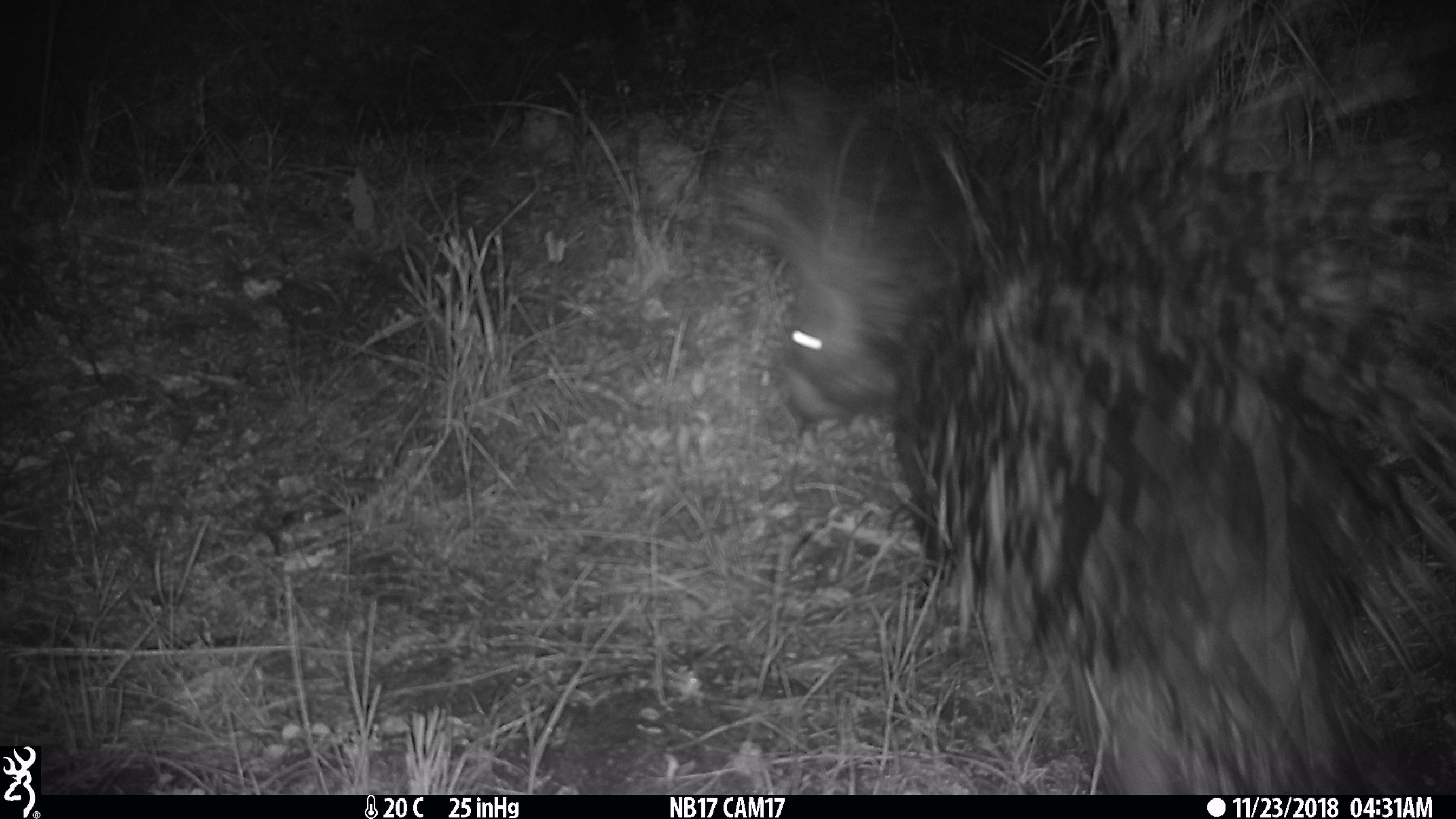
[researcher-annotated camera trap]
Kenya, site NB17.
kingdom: Animalia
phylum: Chordata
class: Mammalia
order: Rodentia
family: Hystricidae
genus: Hystrix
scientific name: Hystrix africaeaustralis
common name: porcupine